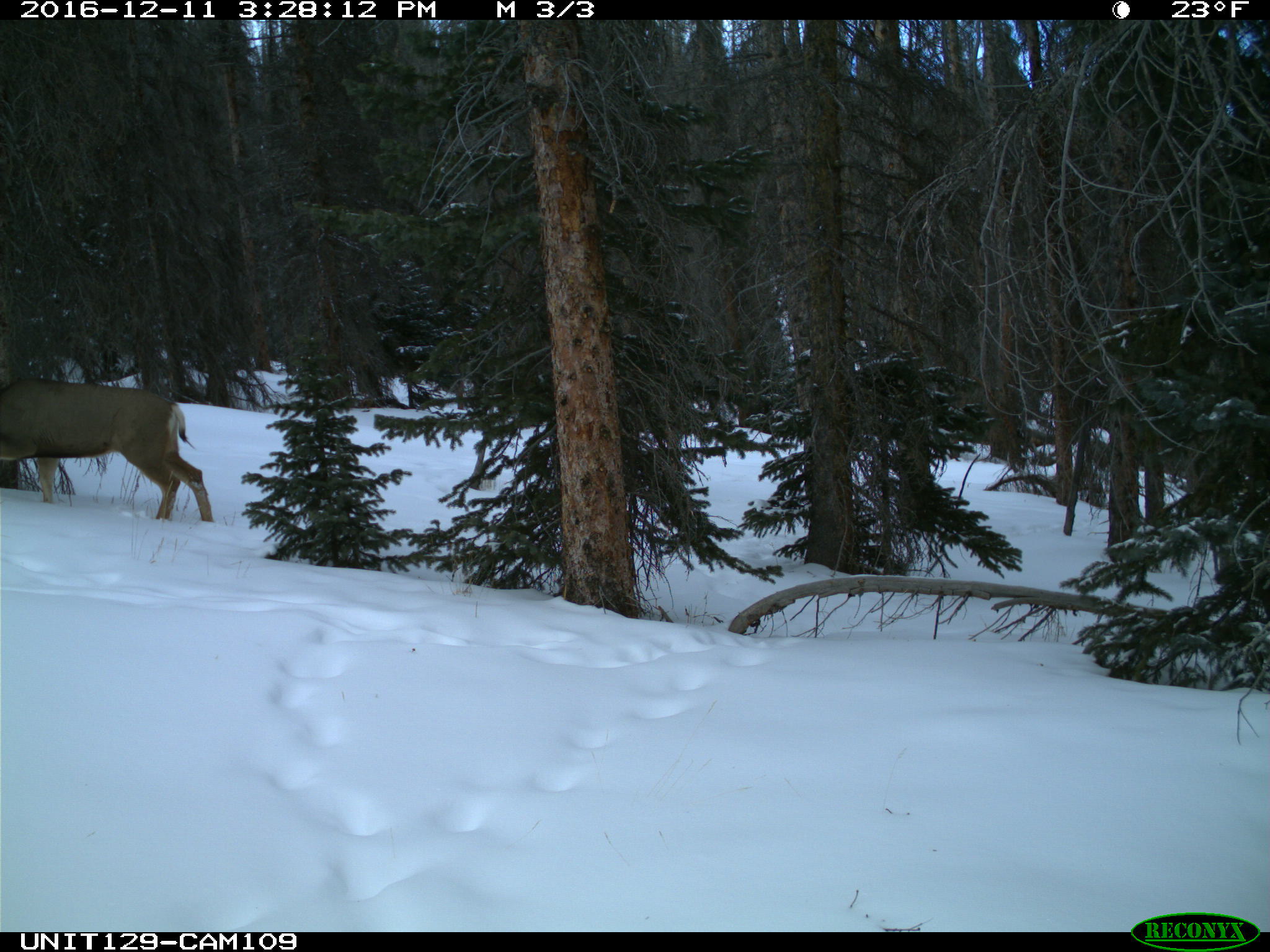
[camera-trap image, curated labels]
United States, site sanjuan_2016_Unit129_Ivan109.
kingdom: Animalia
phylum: Chordata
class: Mammalia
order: Artiodactyla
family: Cervidae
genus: Odocoileus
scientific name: Odocoileus hemionus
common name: mule deer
Odocoileus hemionus (mule deer).